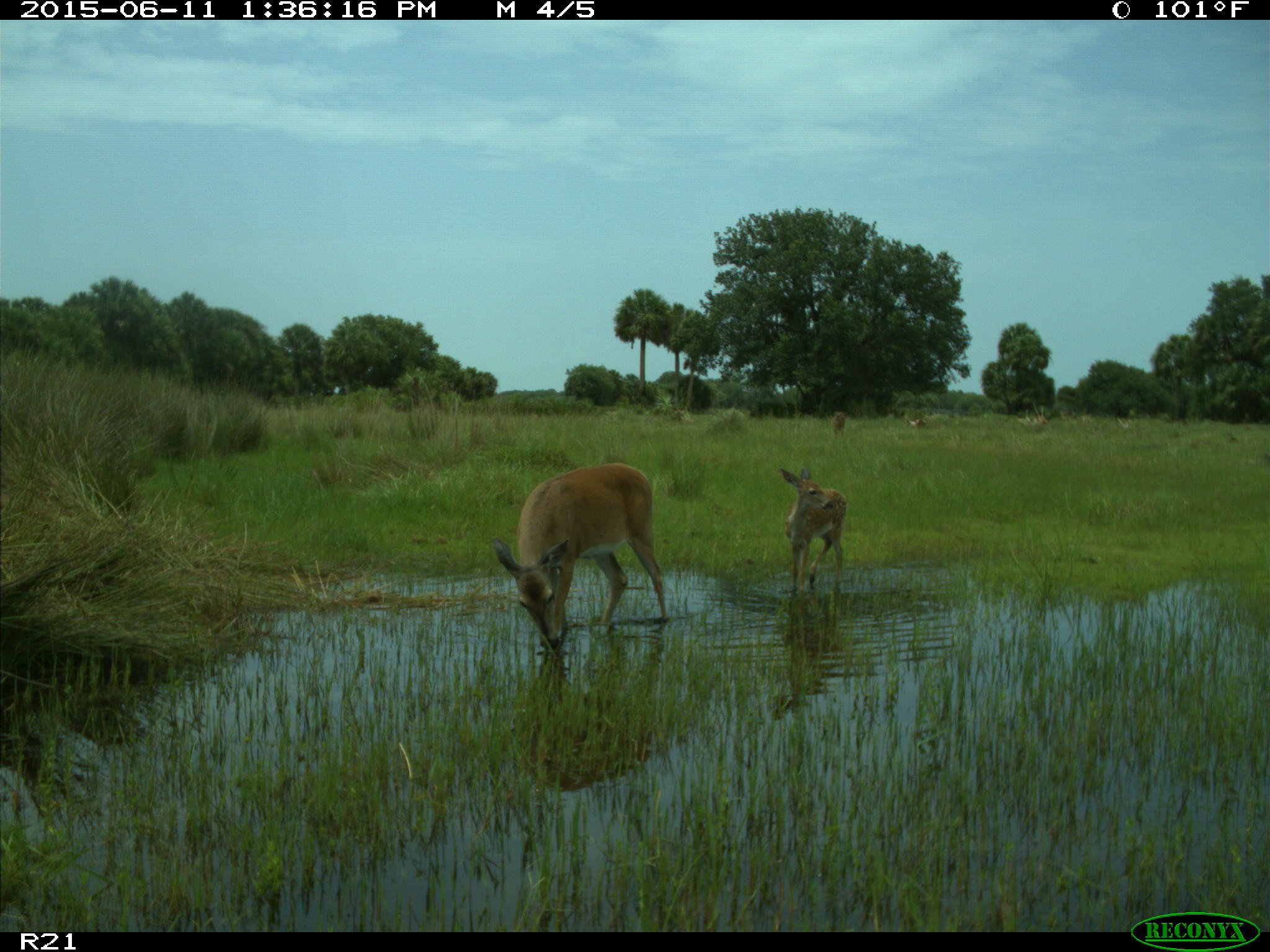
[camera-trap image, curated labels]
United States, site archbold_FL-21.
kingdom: Animalia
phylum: Chordata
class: Mammalia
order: Artiodactyla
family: Cervidae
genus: Odocoileus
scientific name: Odocoileus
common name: deer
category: unidentified deer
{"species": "unidentified deer (deer) (Odocoileus)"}